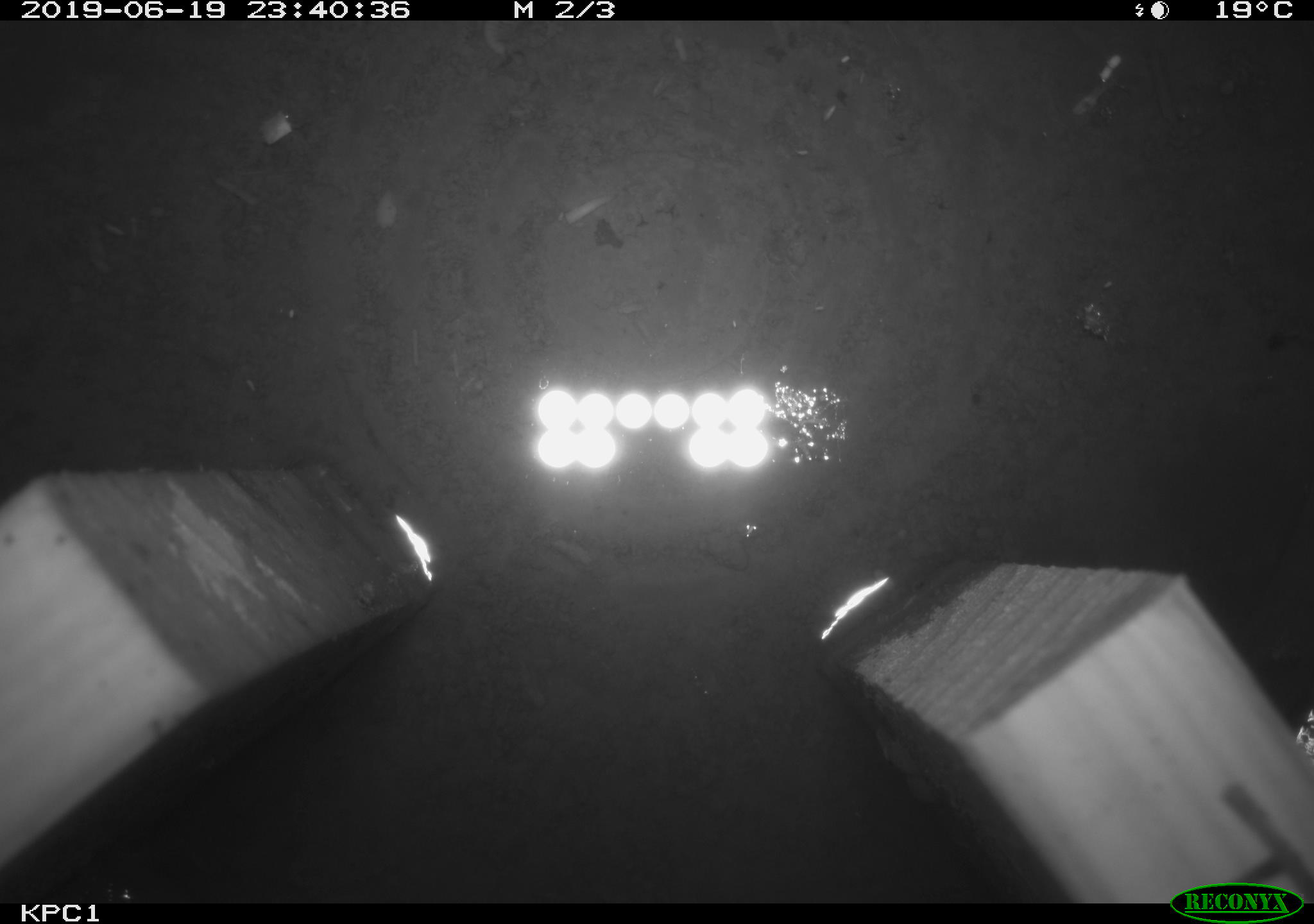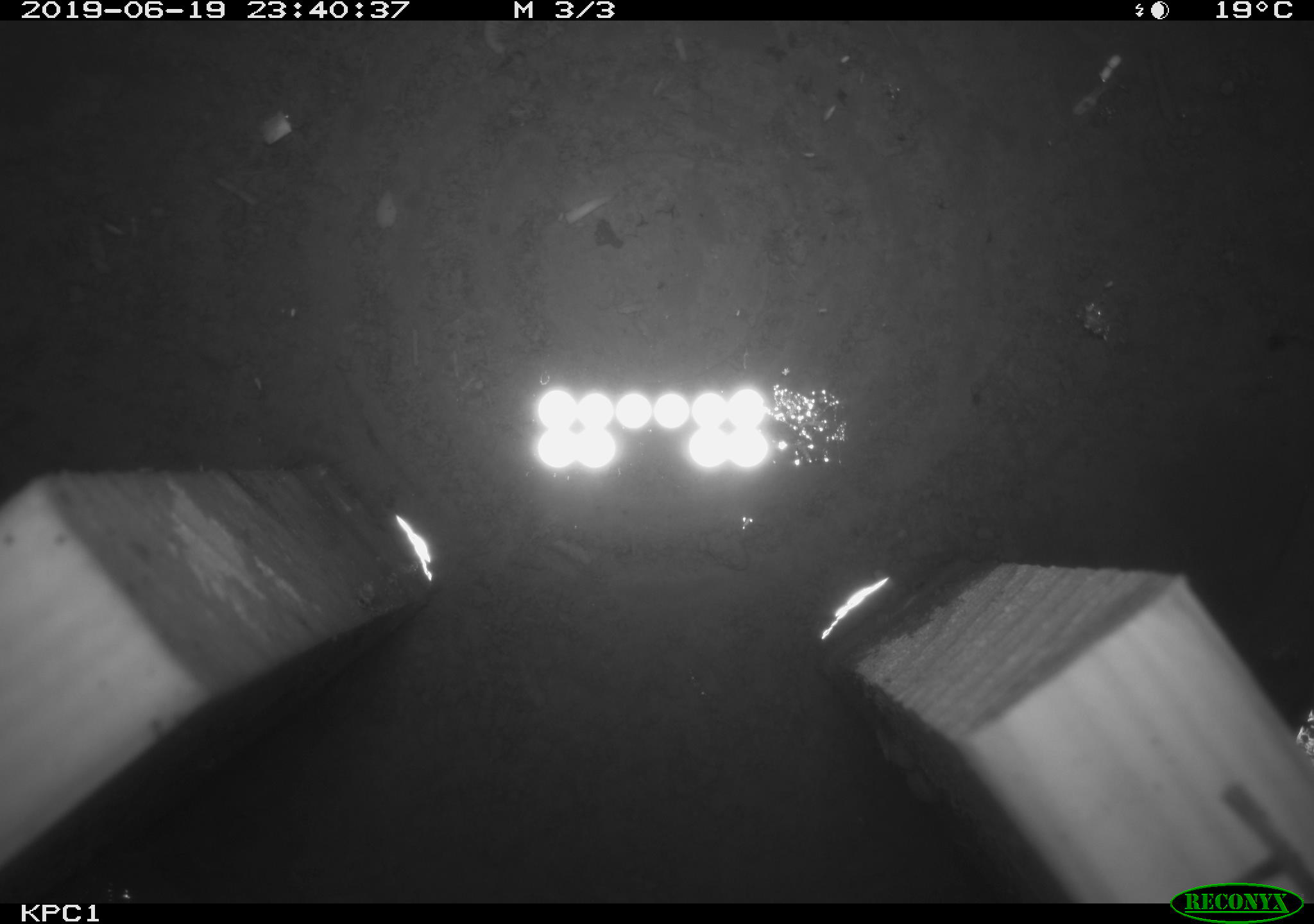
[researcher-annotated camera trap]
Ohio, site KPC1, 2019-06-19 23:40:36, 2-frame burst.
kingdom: Animalia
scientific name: Animalia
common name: animal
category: invertebrate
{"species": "invertebrate (animal) (Animalia)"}